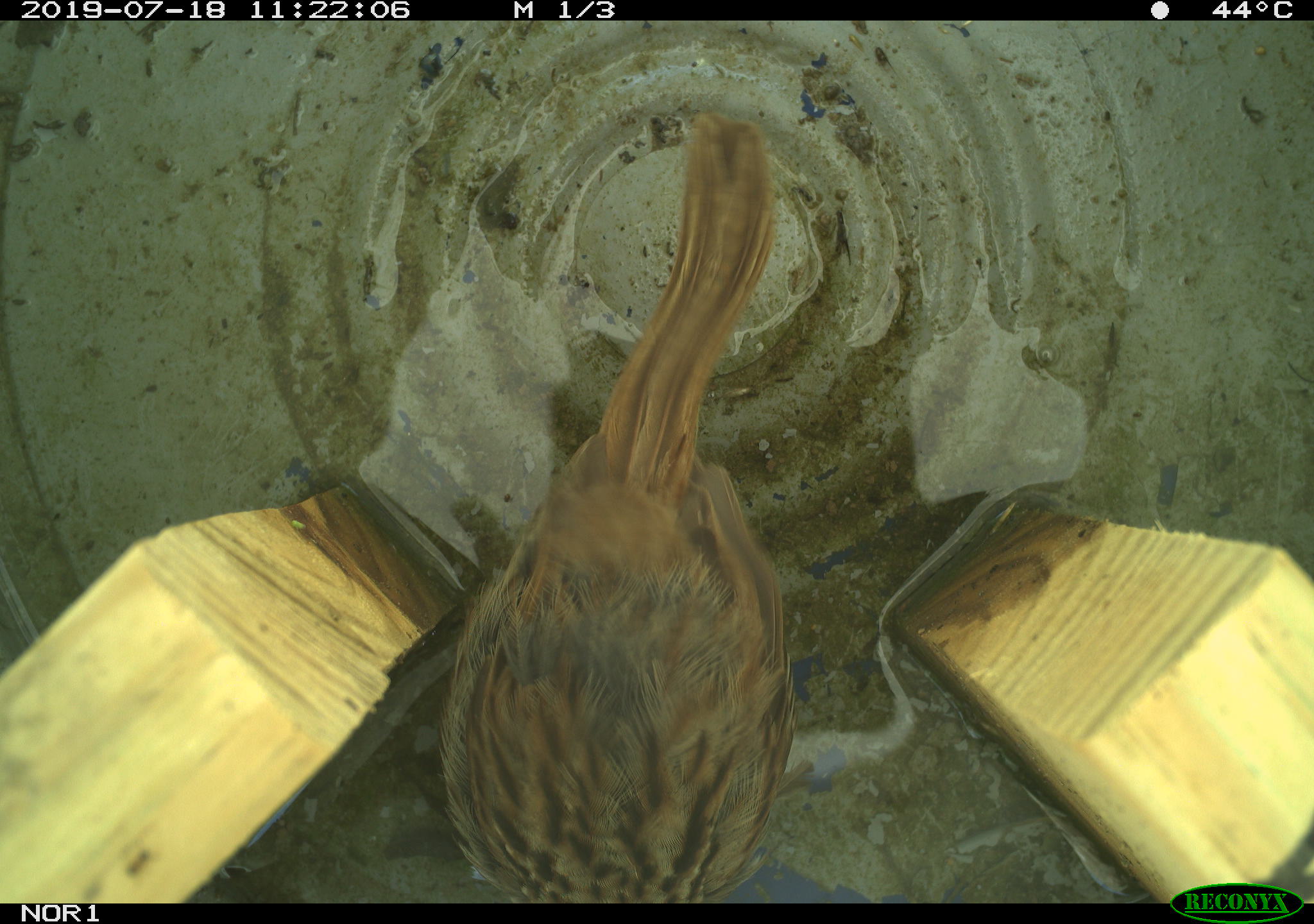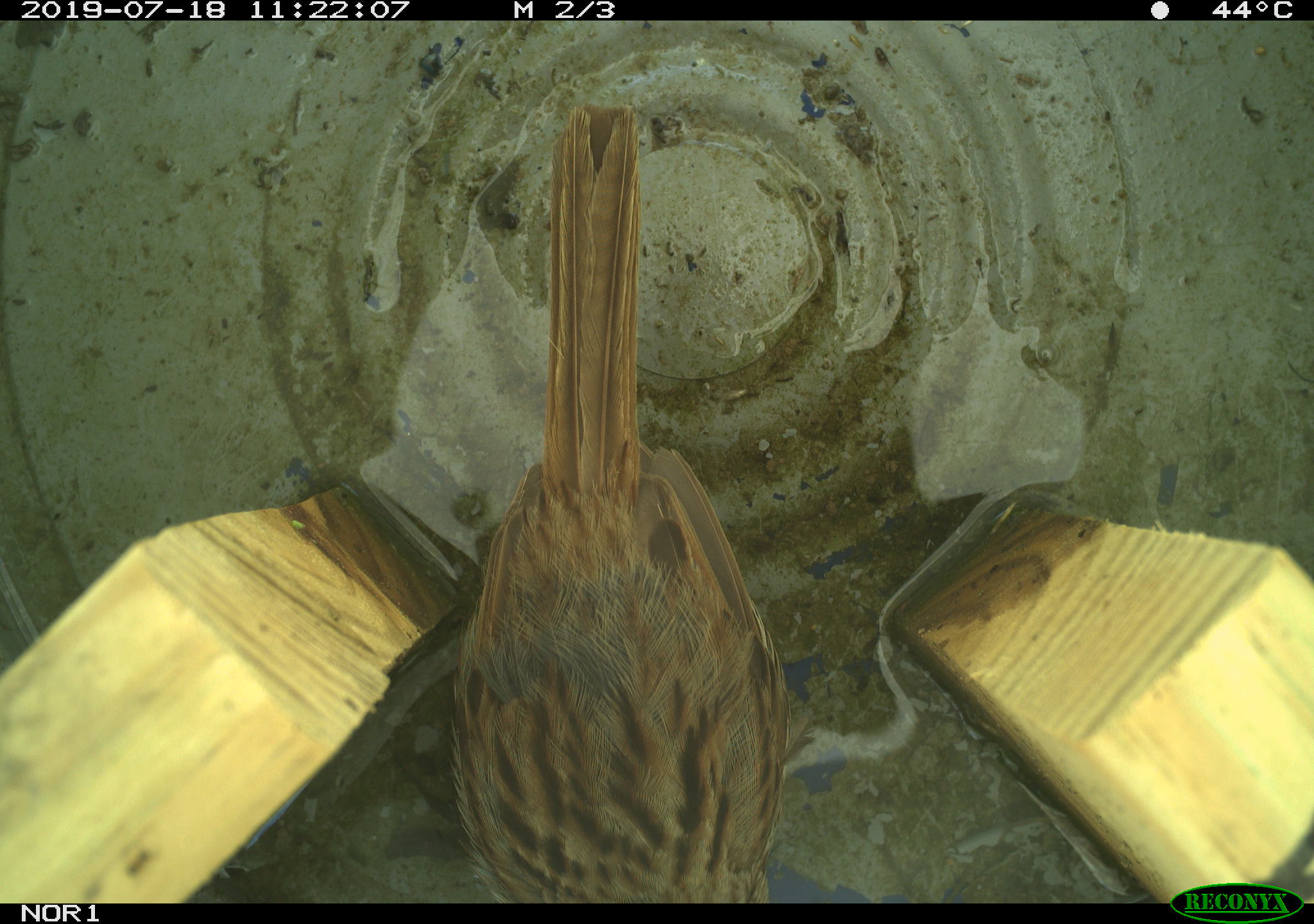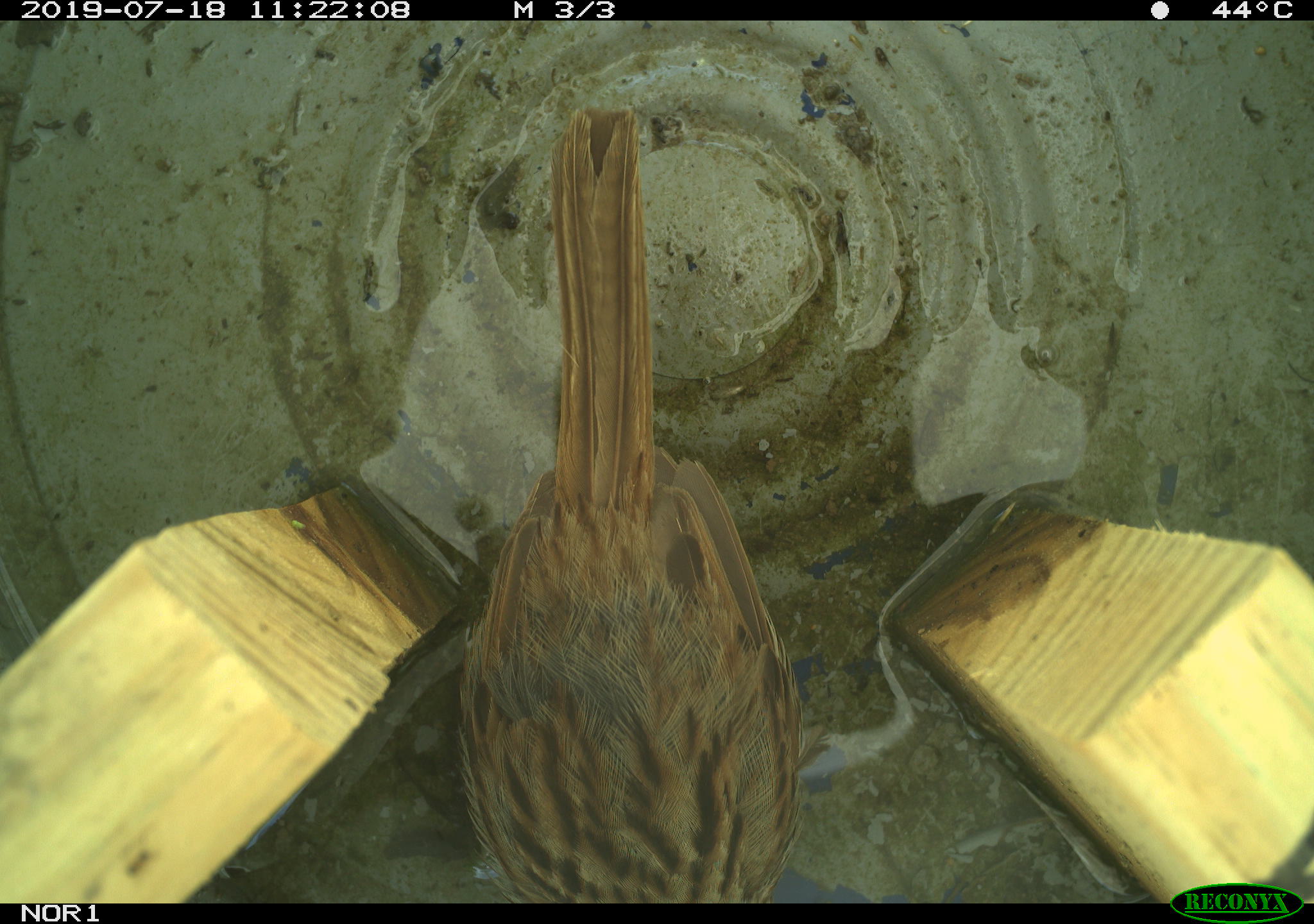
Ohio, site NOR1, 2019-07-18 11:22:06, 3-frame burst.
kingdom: Animalia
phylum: Chordata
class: Aves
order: Passeriformes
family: Passerellidae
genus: Melospiza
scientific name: Melospiza melodia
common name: song sparrow